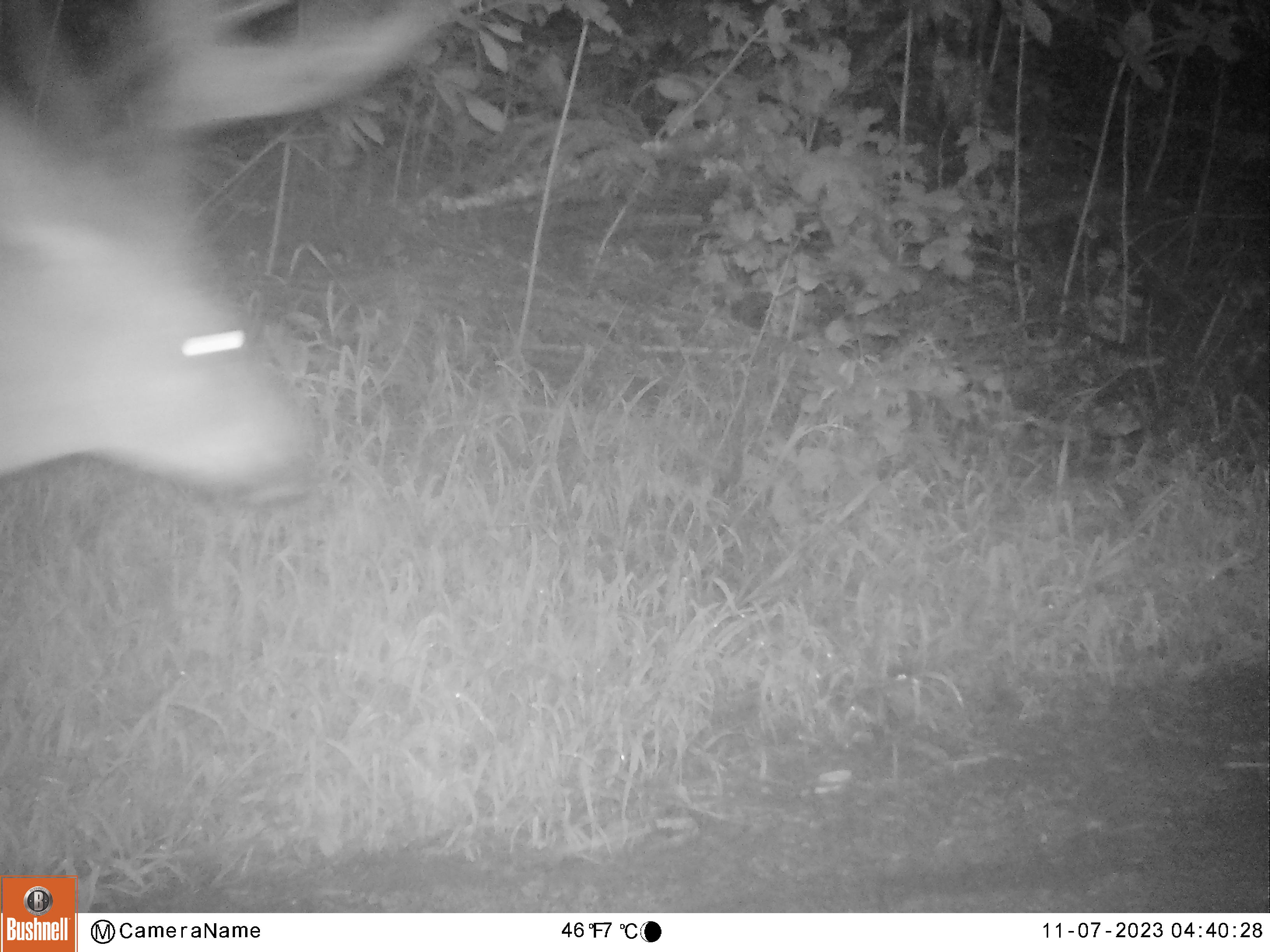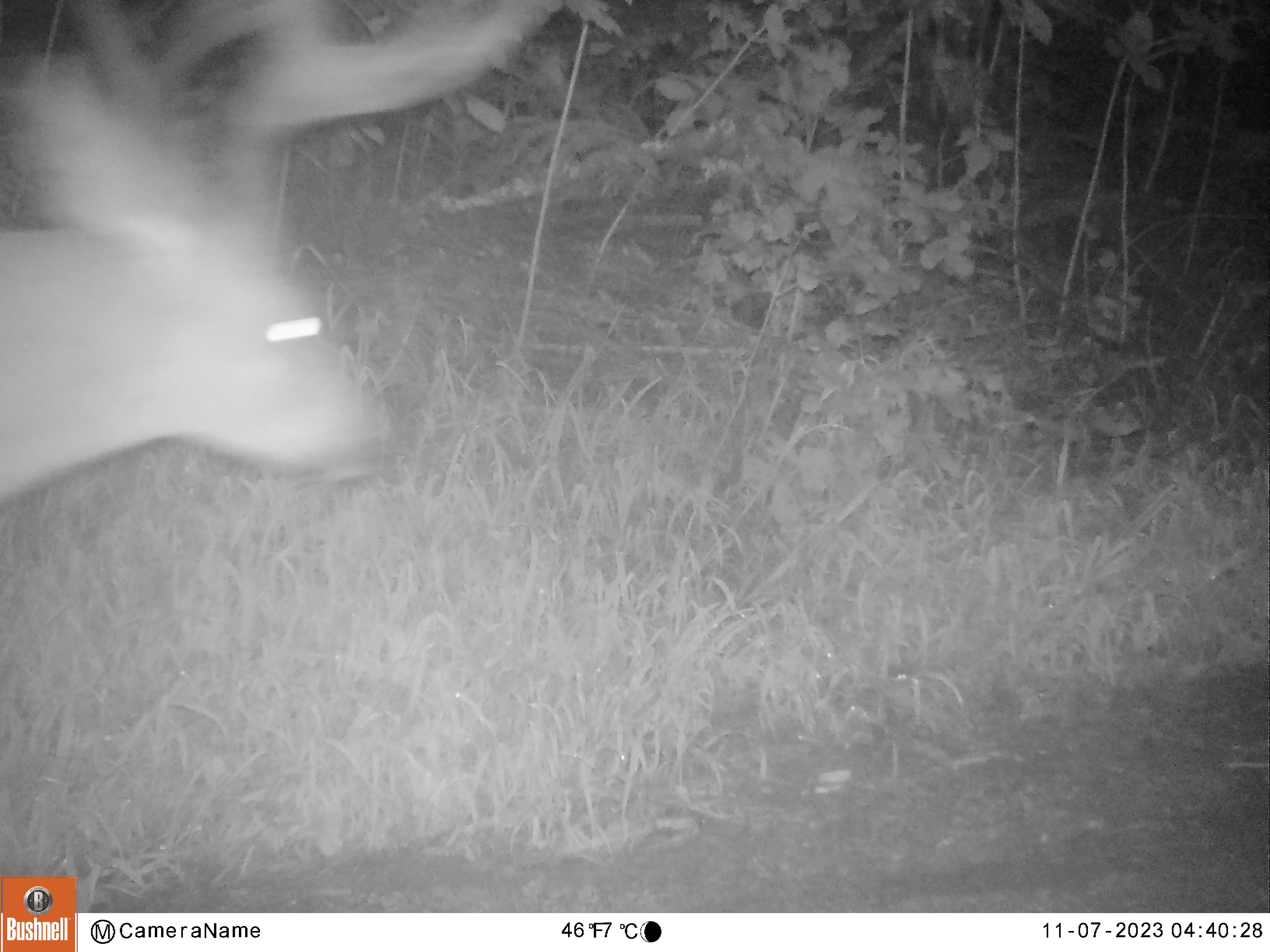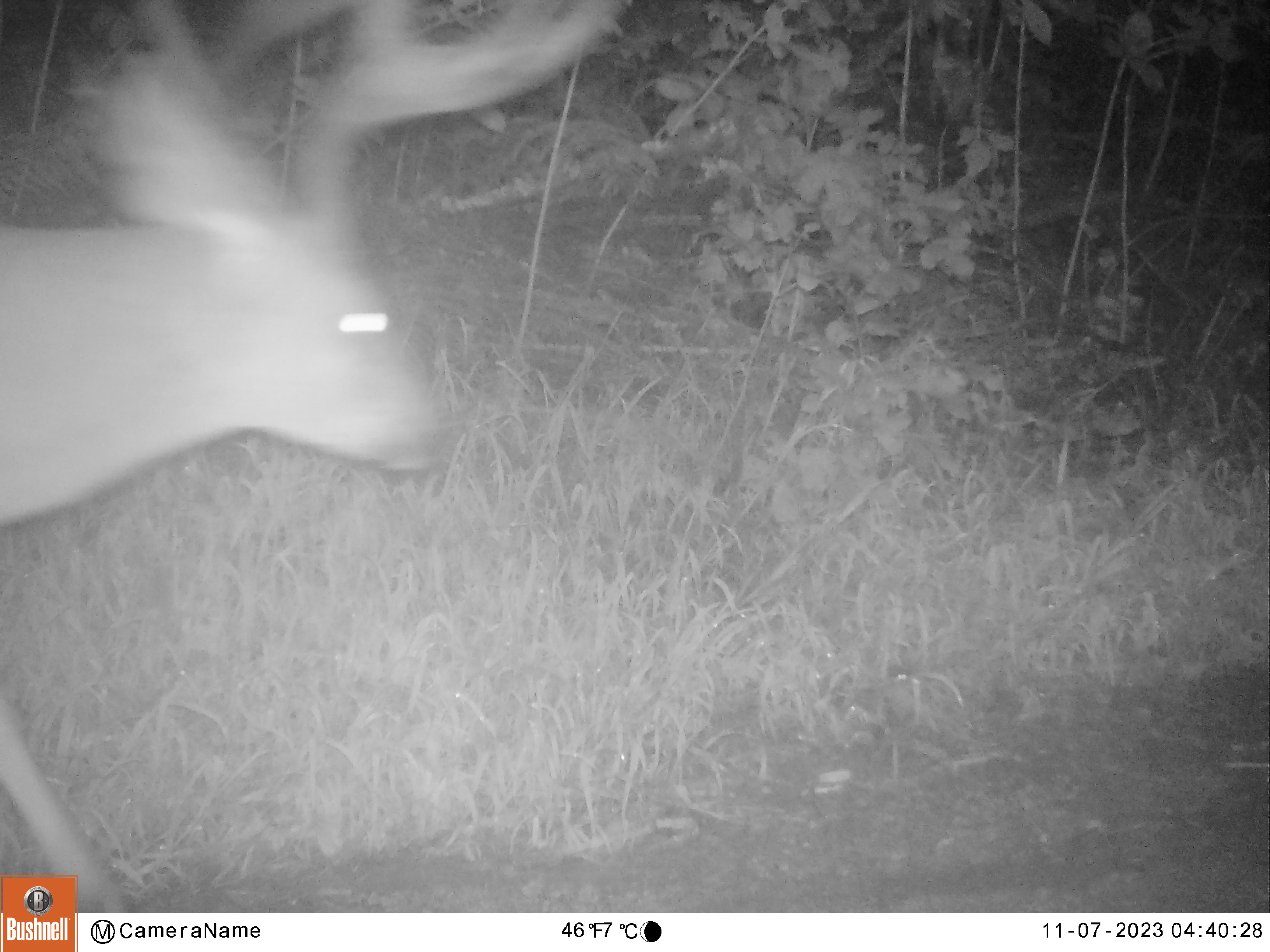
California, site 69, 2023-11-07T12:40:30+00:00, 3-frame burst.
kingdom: Animalia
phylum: Chordata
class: Mammalia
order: Artiodactyla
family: Cervidae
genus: Odocoileus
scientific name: Odocoileus hemionus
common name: mule deer